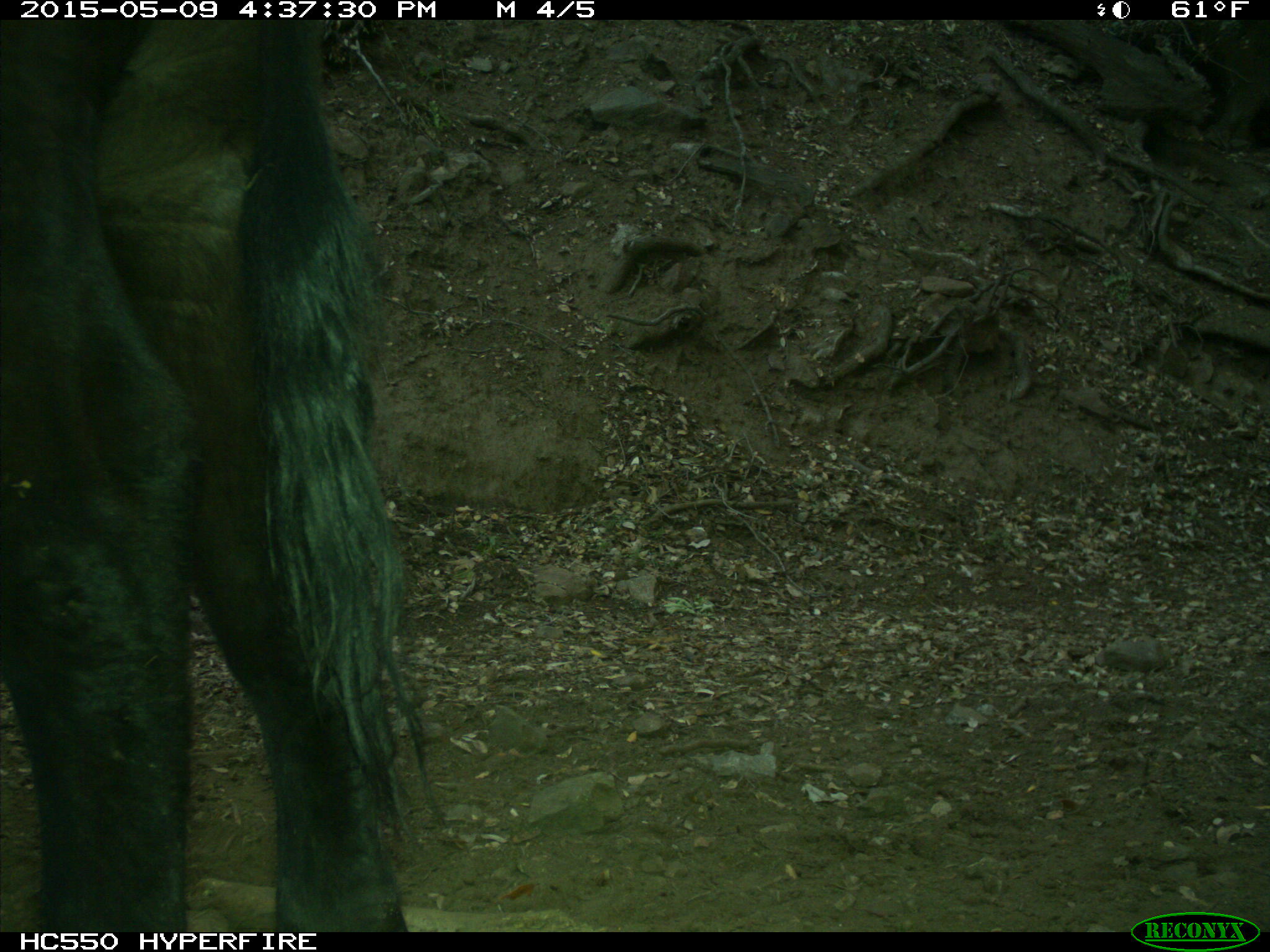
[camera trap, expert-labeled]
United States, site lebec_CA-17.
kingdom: Animalia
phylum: Chordata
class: Mammalia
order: Artiodactyla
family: Bovidae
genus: Bos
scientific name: Bos taurus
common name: domestic cow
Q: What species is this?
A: Bos taurus (domestic cow).